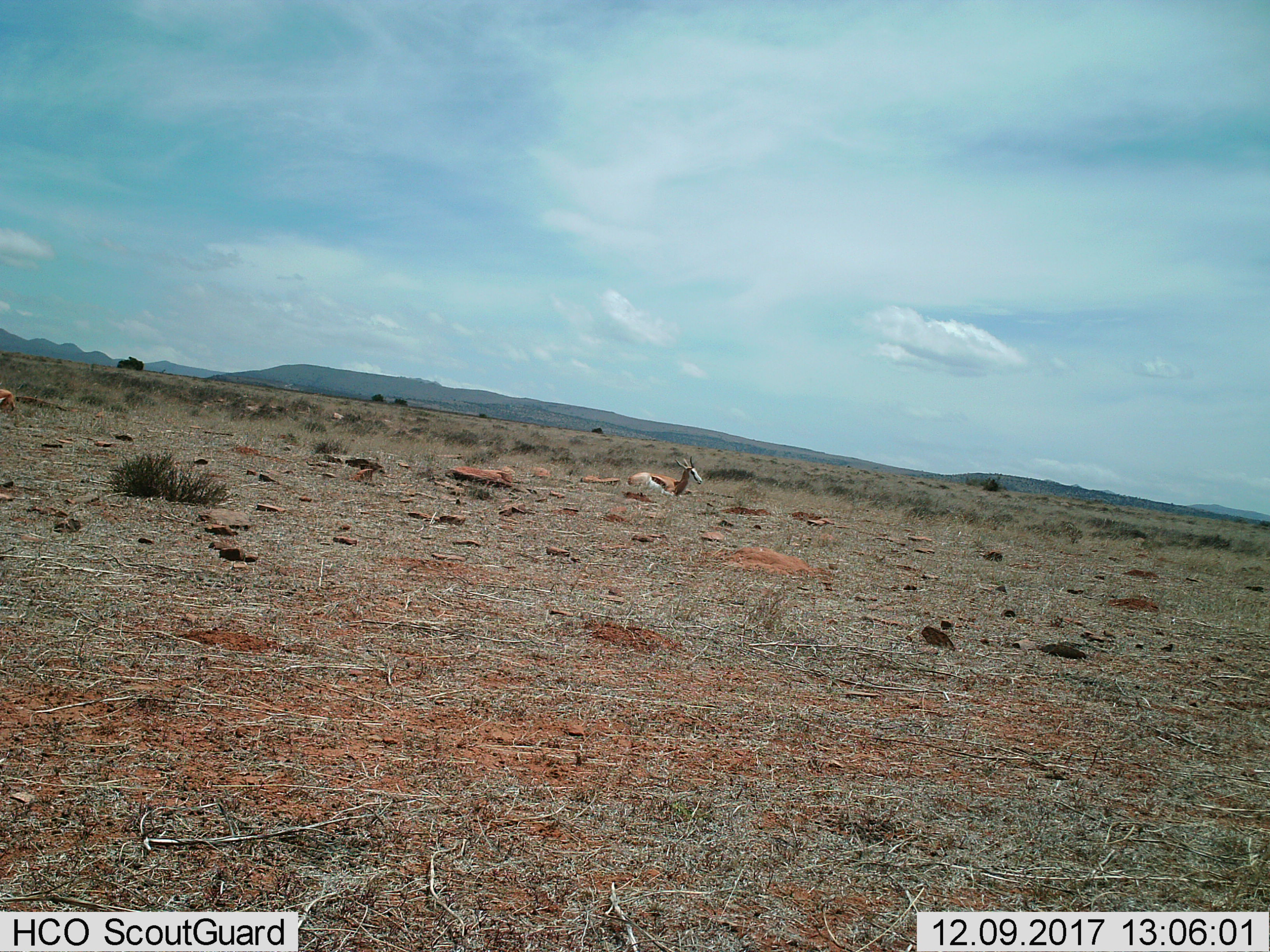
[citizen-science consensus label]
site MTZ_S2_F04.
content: unidentified animal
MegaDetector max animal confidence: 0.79